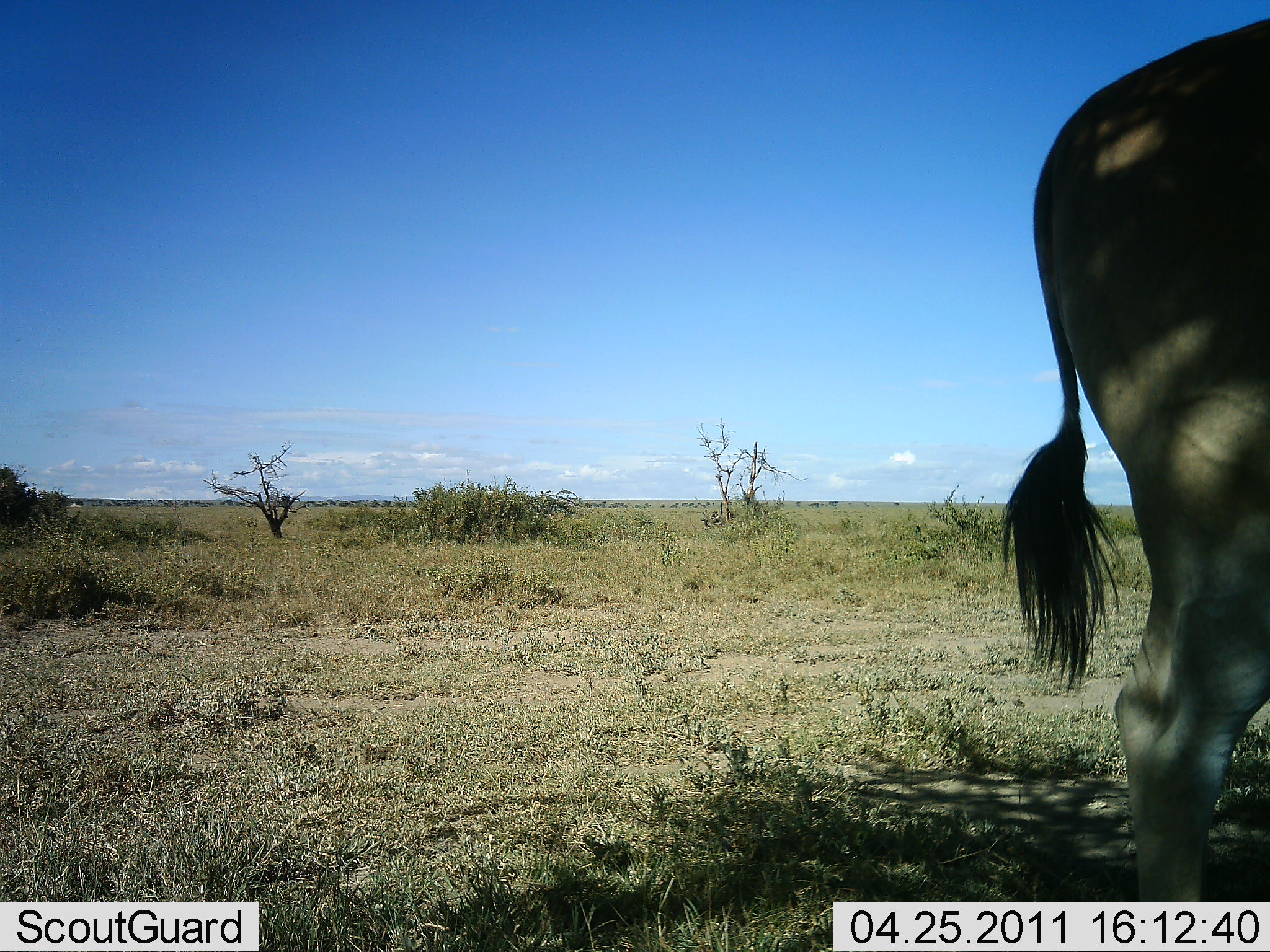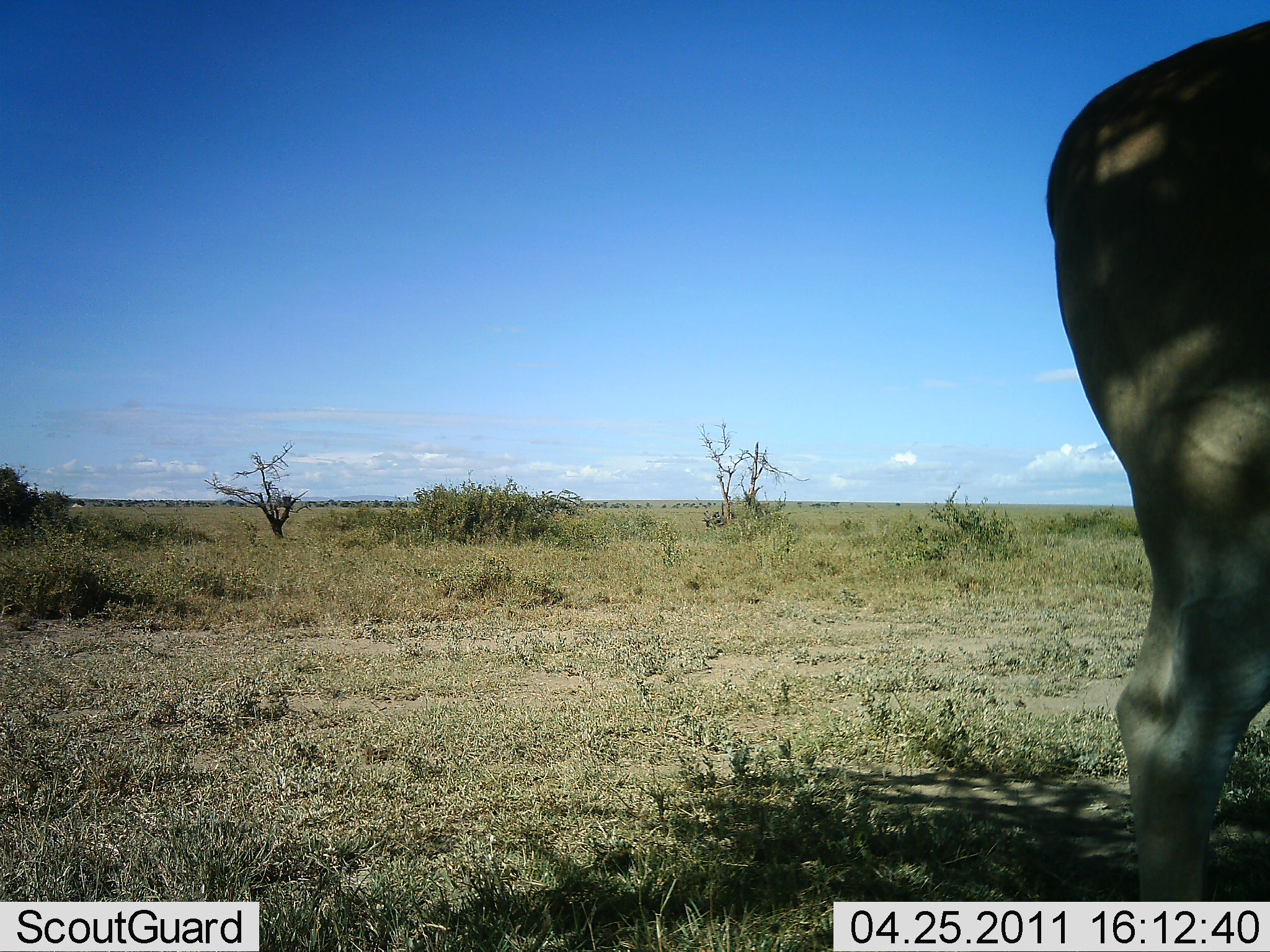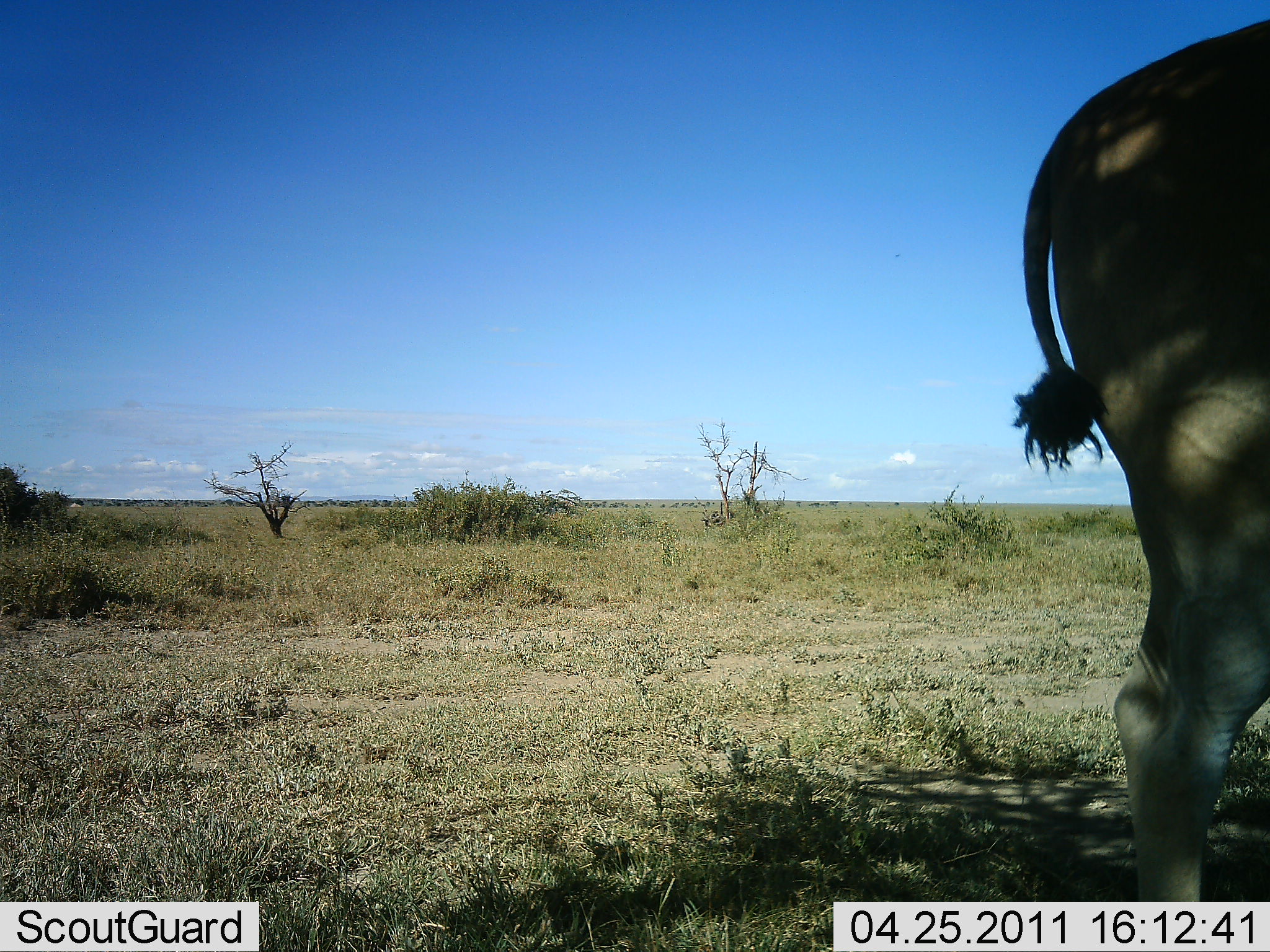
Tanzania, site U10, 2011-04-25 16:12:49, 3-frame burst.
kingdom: Animalia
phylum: Chordata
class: Mammalia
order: Artiodactyla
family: Bovidae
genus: Tragelaphus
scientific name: Tragelaphus oryx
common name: eland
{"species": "eland (Tragelaphus oryx)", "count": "1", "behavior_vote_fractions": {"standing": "100%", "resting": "0%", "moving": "0%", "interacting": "0%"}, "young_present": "0%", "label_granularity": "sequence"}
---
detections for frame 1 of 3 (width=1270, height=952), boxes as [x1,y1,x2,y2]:
animal: [1000,16,1269,902]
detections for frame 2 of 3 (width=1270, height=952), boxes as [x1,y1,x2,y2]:
animal: [1046,15,1270,814]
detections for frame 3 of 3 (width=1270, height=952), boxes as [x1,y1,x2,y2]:
animal: [1009,16,1270,902]